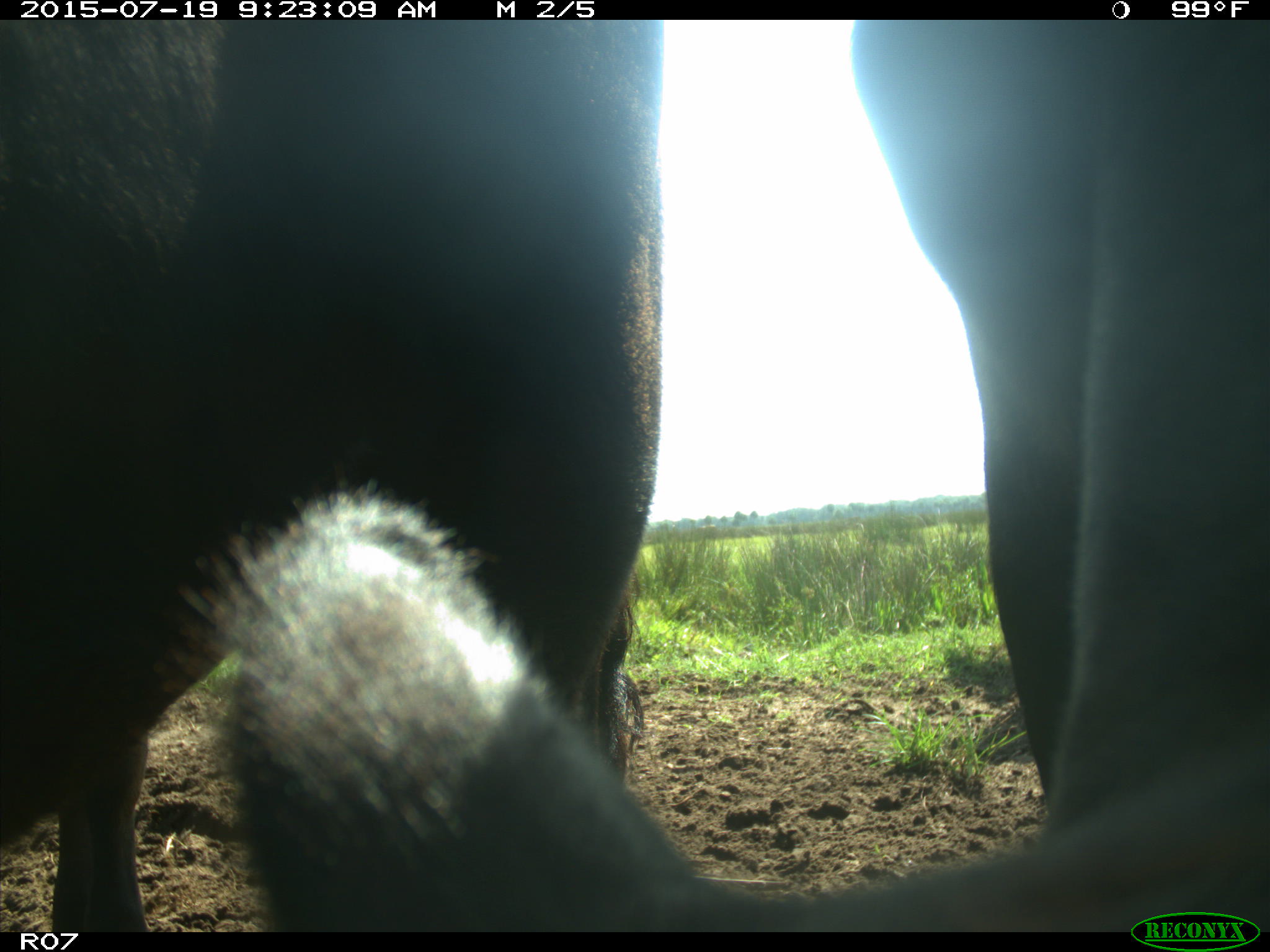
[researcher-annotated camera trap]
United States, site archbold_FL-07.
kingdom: Animalia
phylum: Chordata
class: Mammalia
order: Artiodactyla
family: Bovidae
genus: Bos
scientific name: Bos taurus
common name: domestic cow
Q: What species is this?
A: Bos taurus (domestic cow).